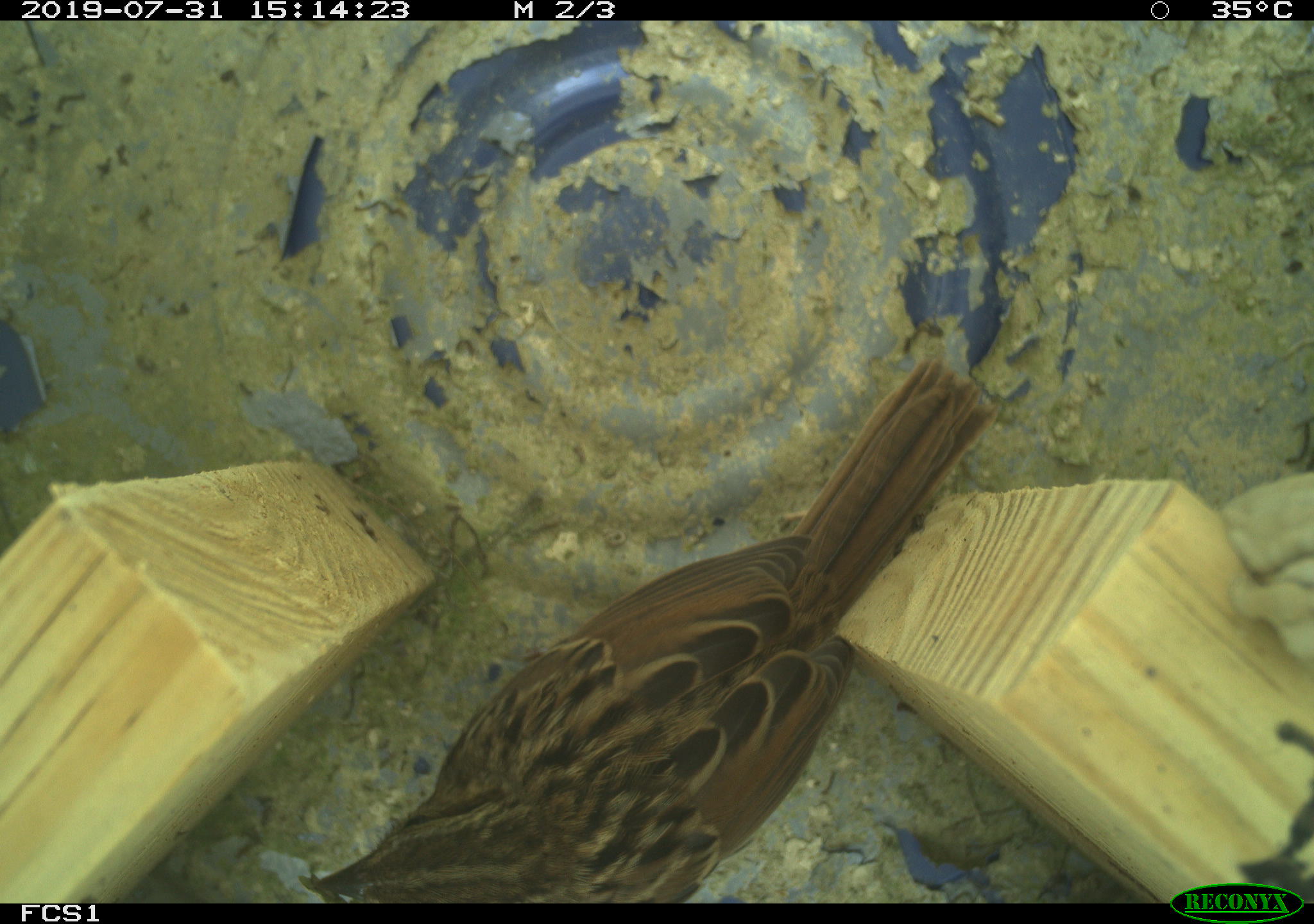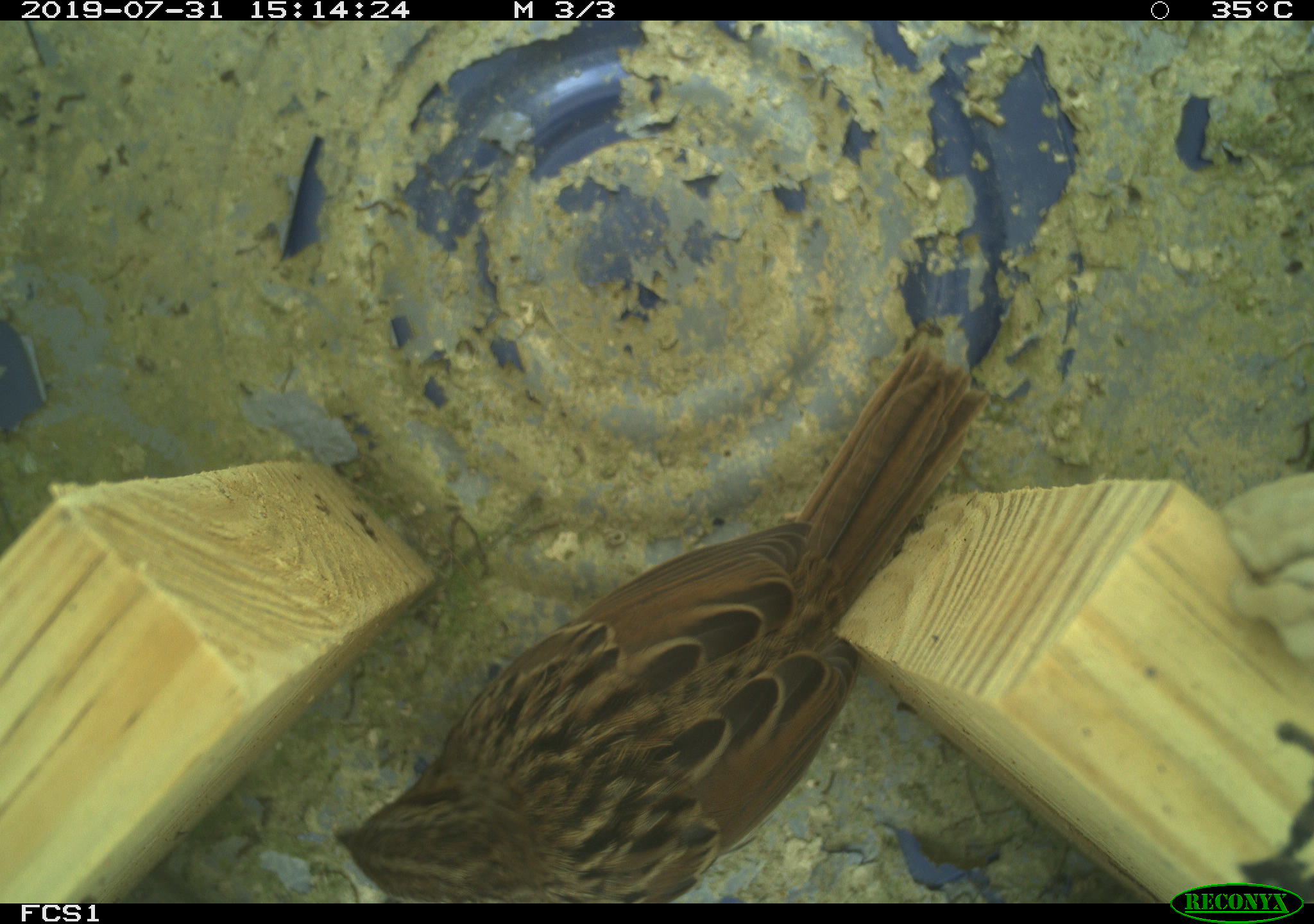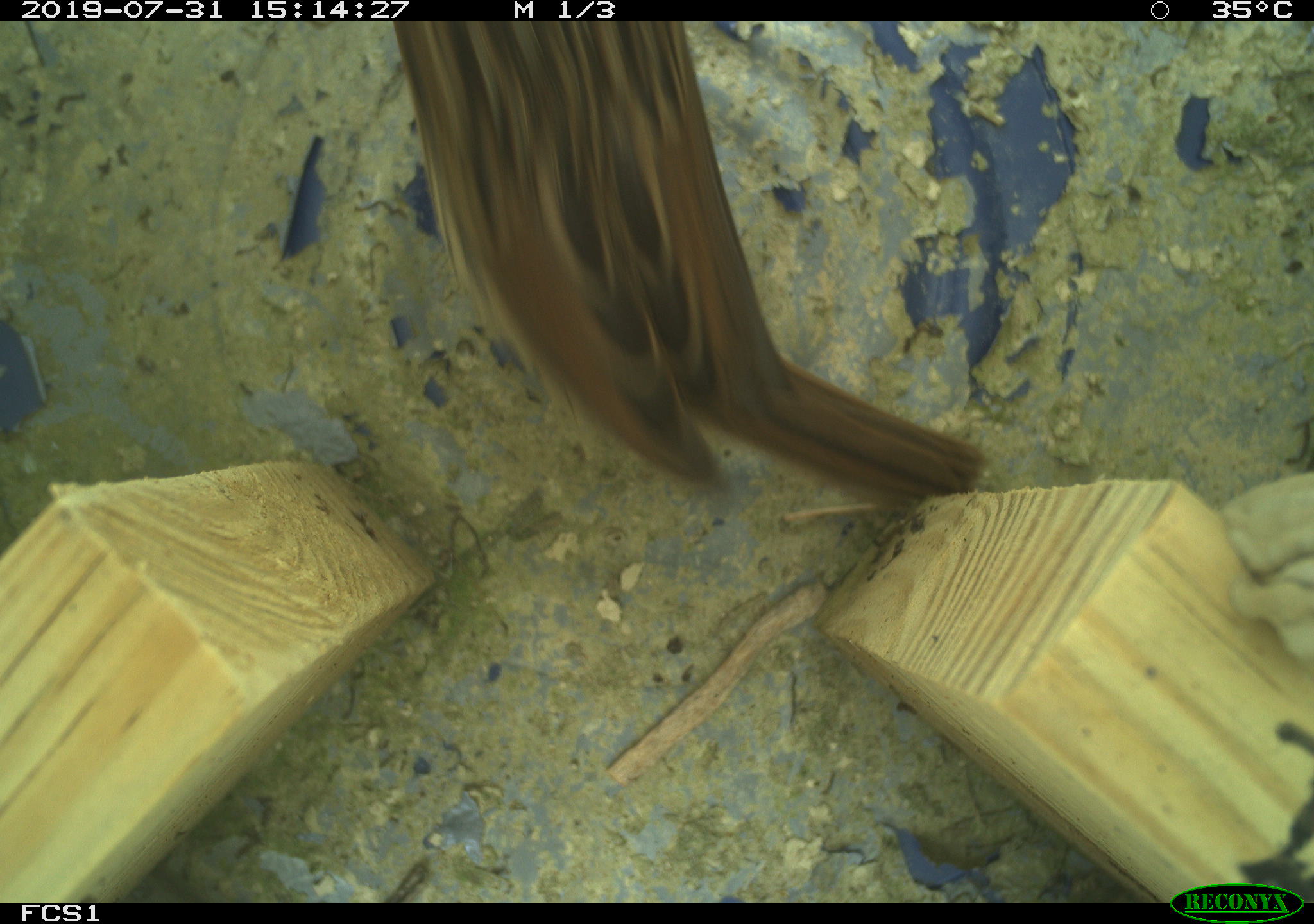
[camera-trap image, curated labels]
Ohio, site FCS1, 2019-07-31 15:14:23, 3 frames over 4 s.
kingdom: Animalia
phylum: Chordata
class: Aves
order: Passeriformes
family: Passerellidae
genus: Melospiza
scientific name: Melospiza melodia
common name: song sparrow